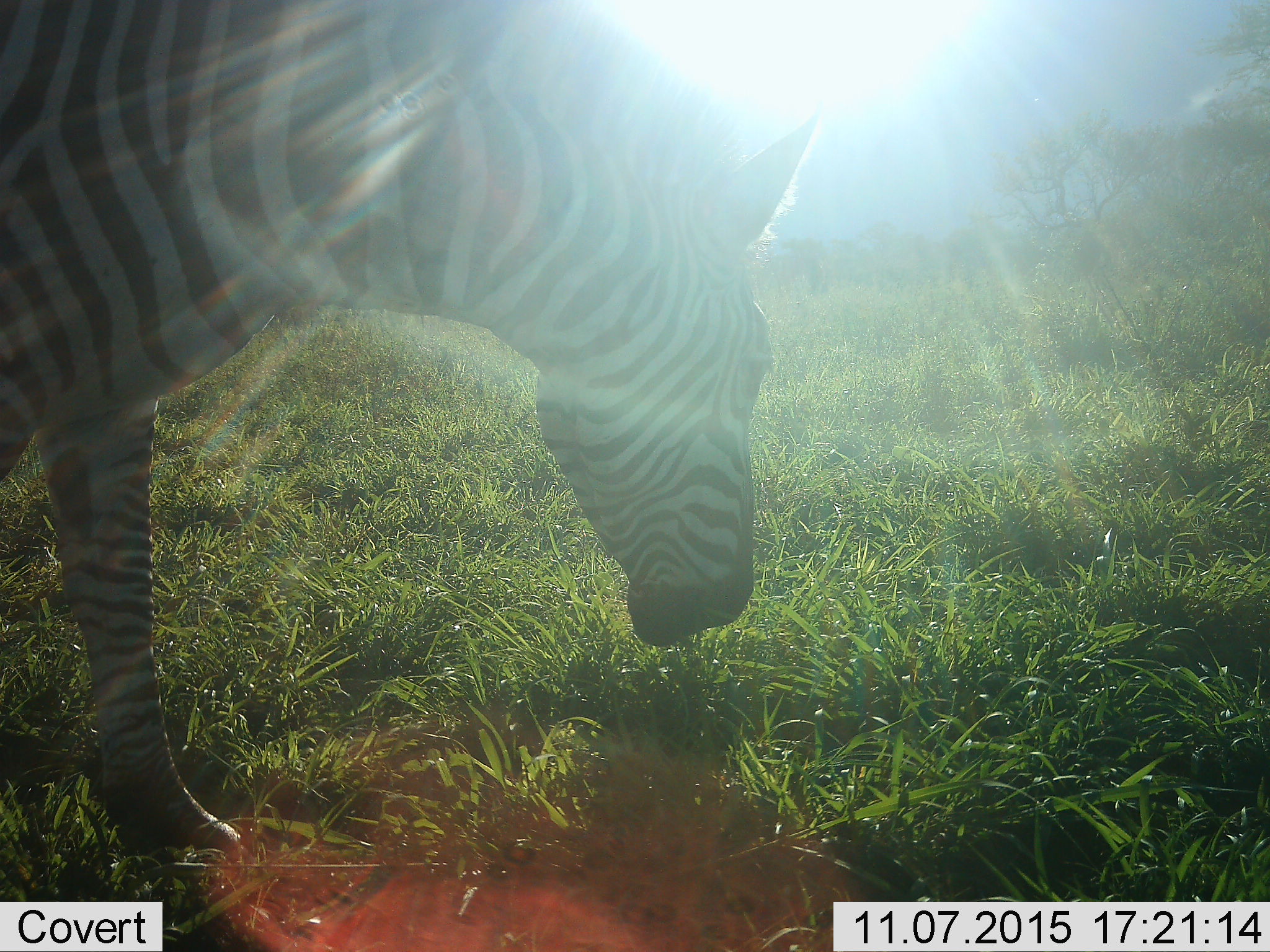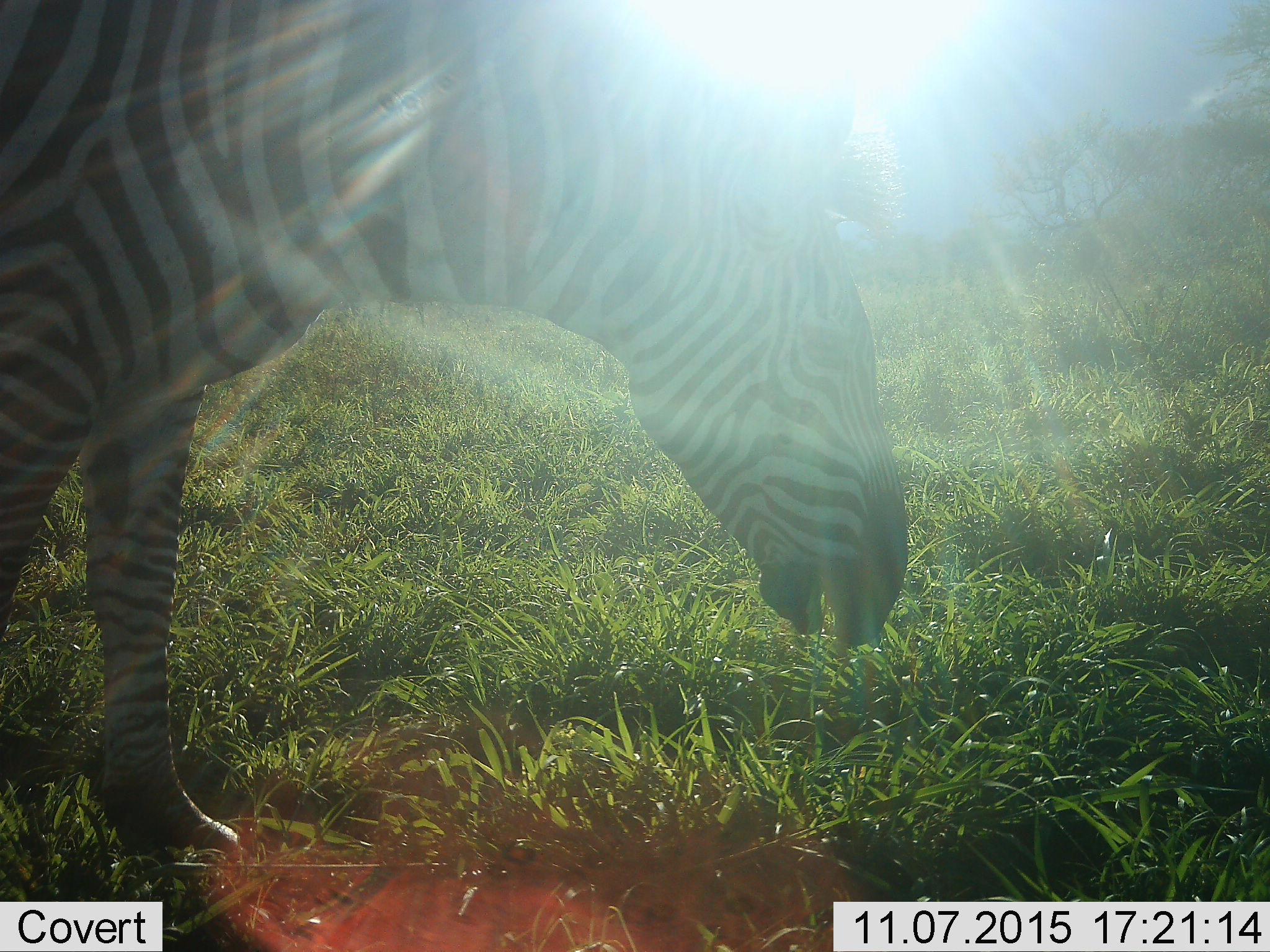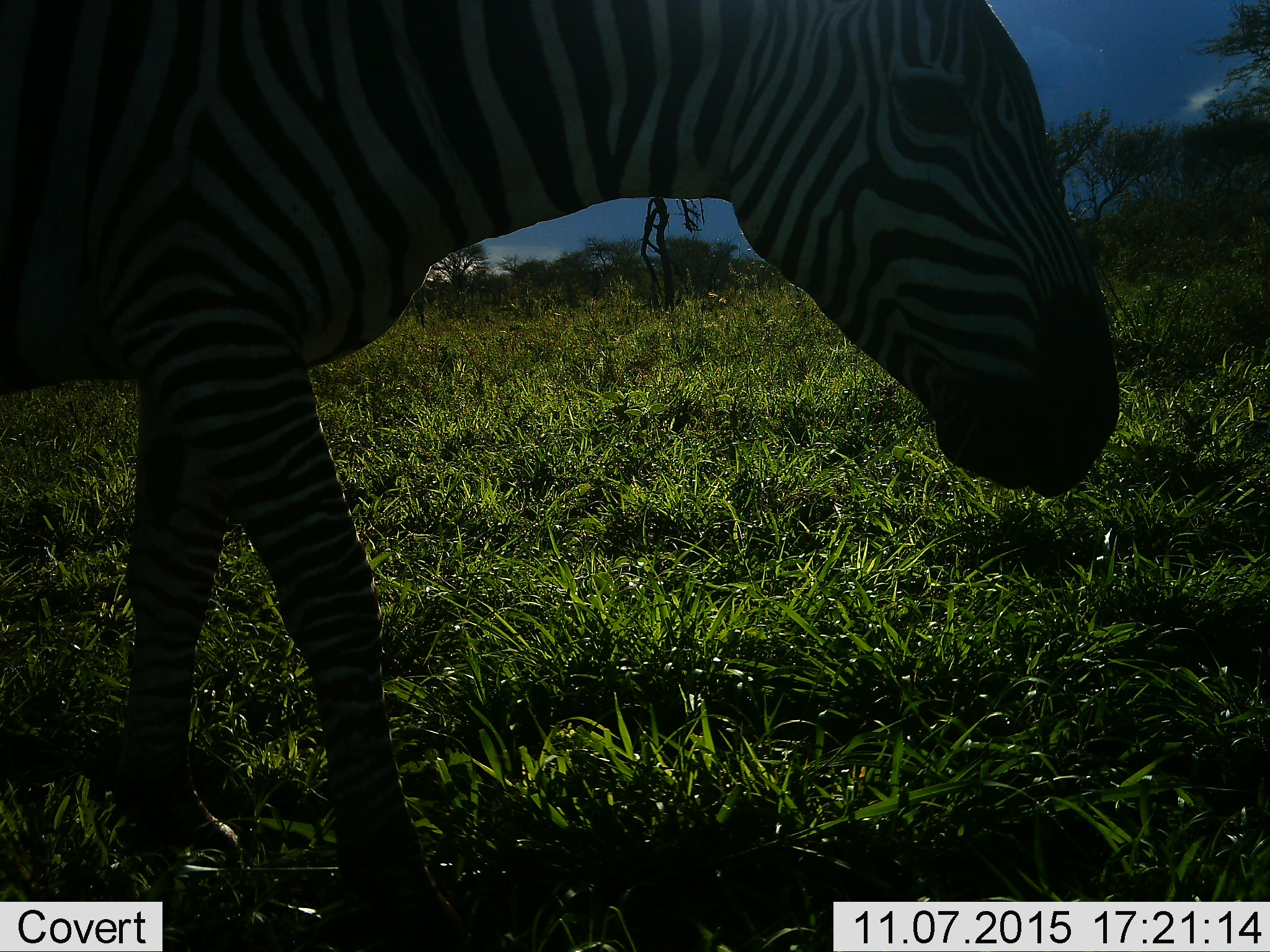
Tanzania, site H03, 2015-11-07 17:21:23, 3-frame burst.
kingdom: Animalia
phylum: Chordata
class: Mammalia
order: Perissodactyla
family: Equidae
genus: Equus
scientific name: Equus quagga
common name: plains zebra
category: zebra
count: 1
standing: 0%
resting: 0%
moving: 50%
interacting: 0%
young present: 0%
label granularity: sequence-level